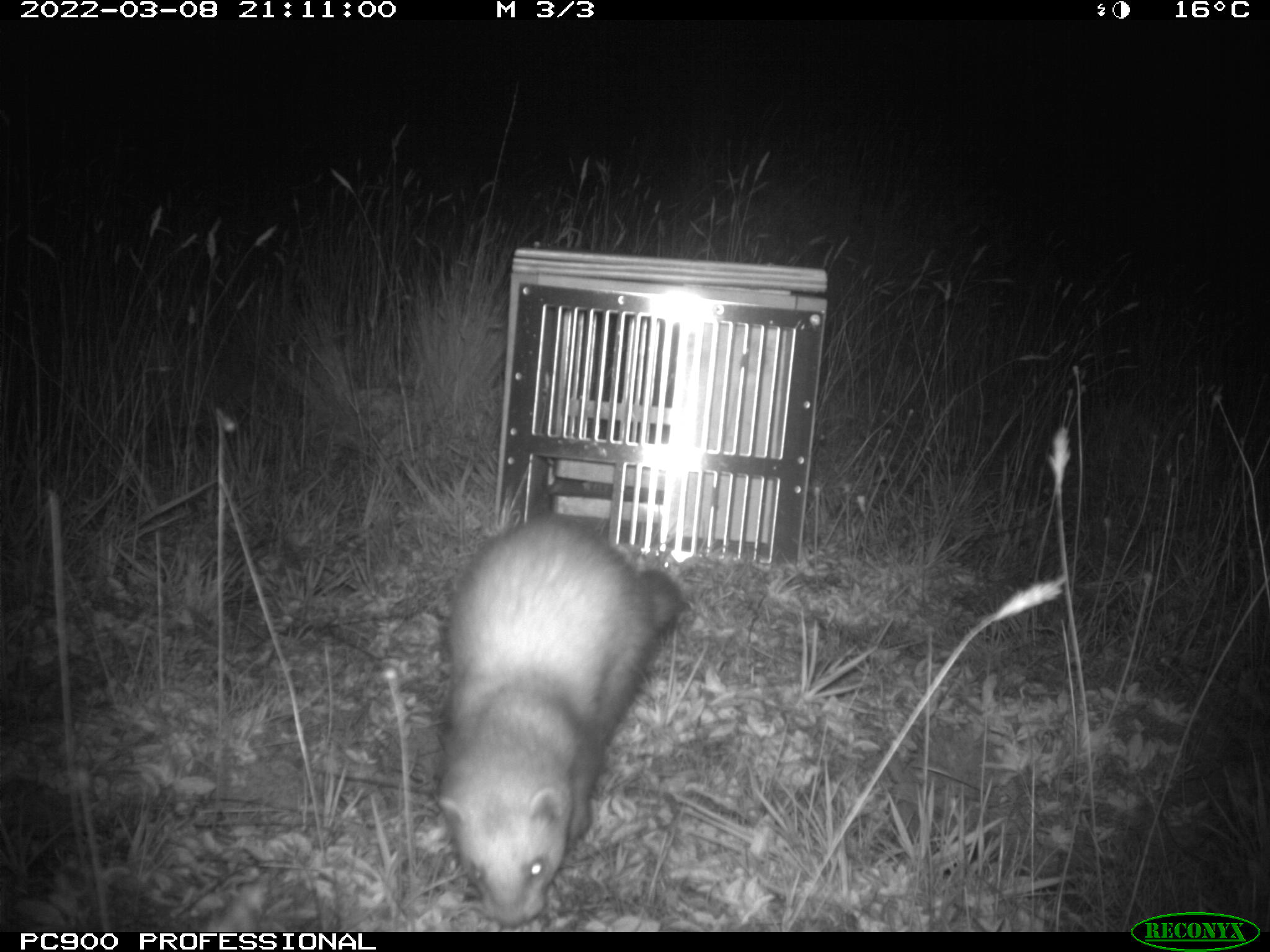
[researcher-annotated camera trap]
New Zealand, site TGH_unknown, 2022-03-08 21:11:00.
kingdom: Animalia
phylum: Chordata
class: Mammalia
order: Carnivora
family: Mustelidae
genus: Mustela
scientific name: Mustela furo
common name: ferret